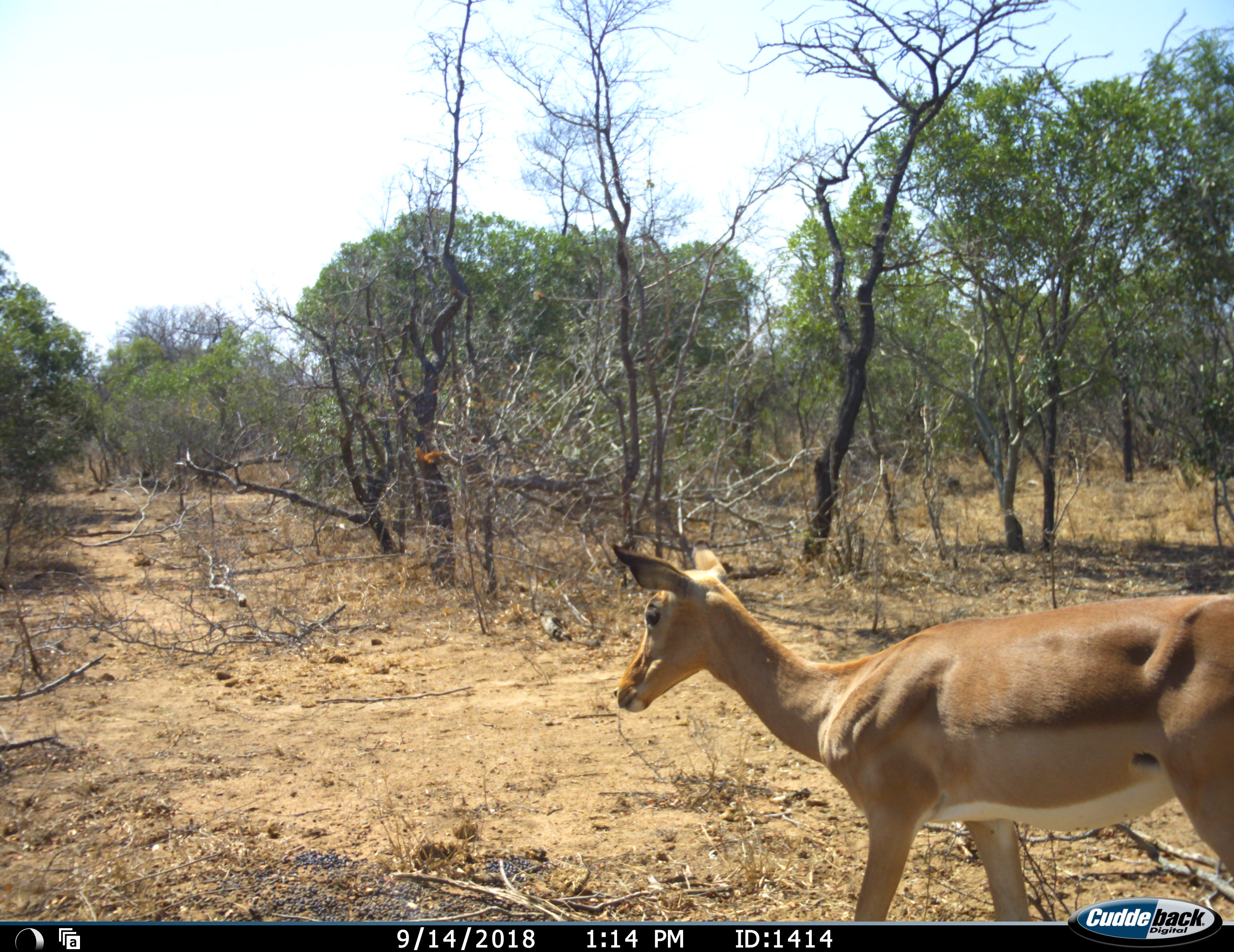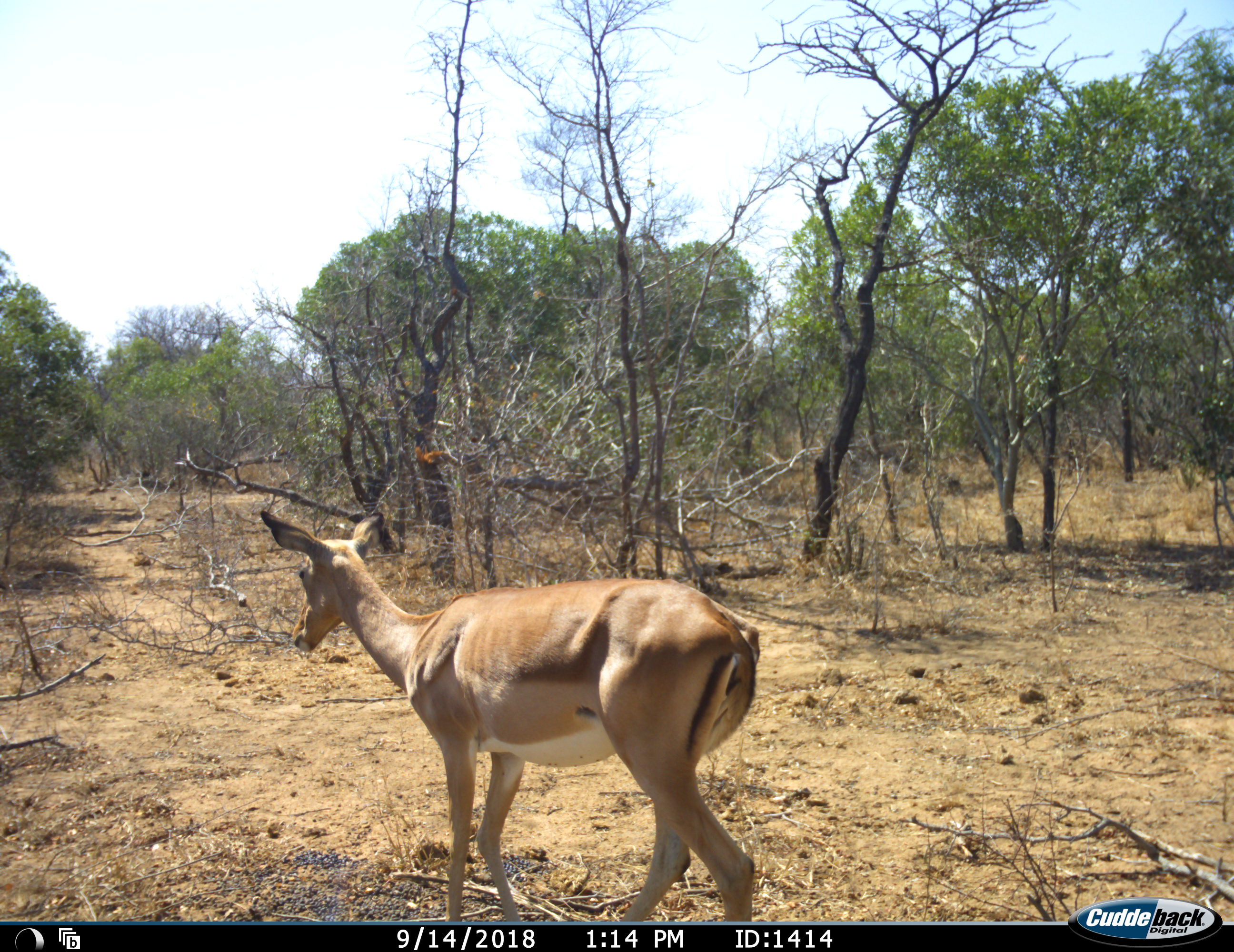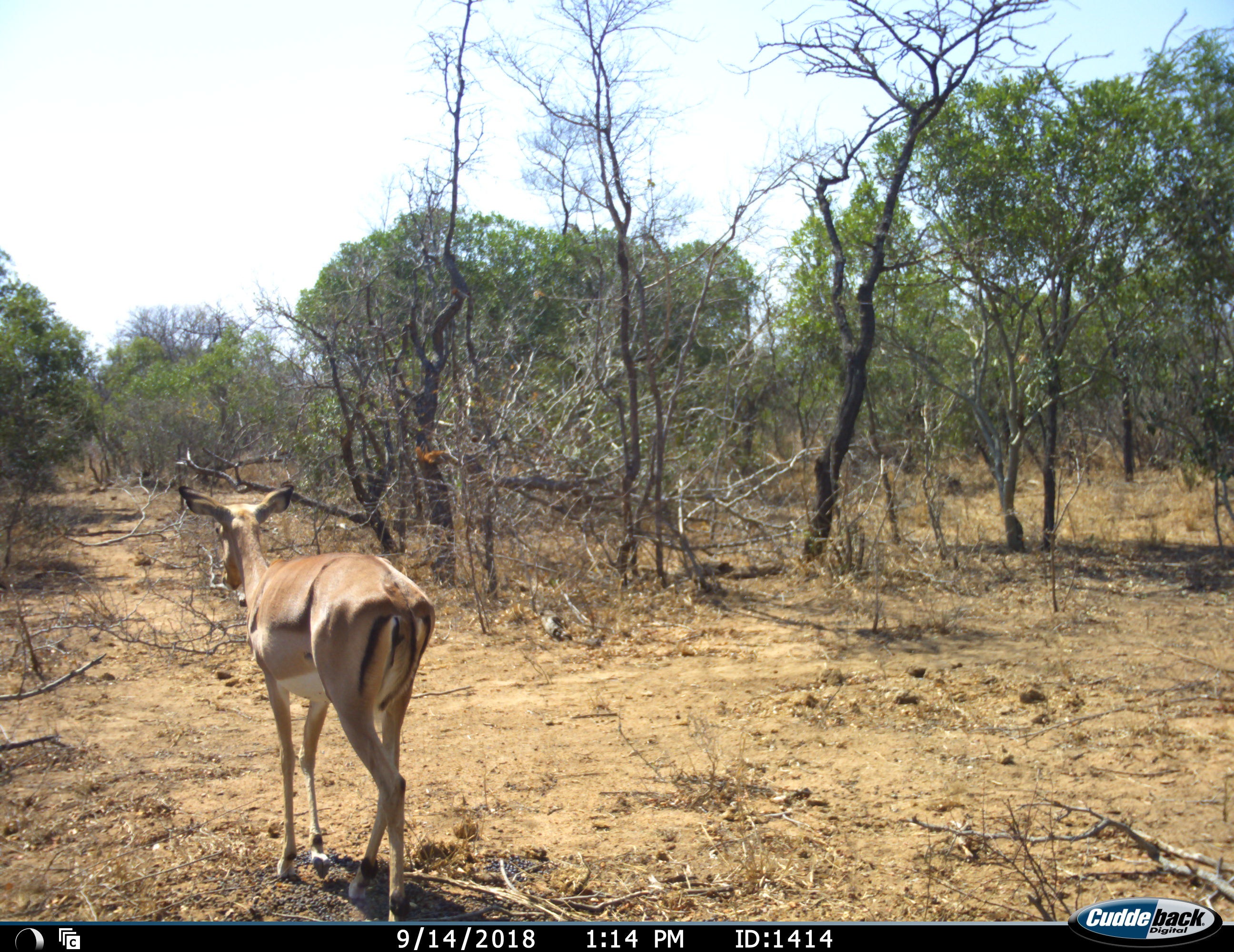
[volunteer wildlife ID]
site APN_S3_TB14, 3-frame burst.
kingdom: Animalia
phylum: Chordata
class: Mammalia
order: Artiodactyla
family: Bovidae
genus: Aepyceros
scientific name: Aepyceros melampus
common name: impala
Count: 1.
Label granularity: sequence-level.